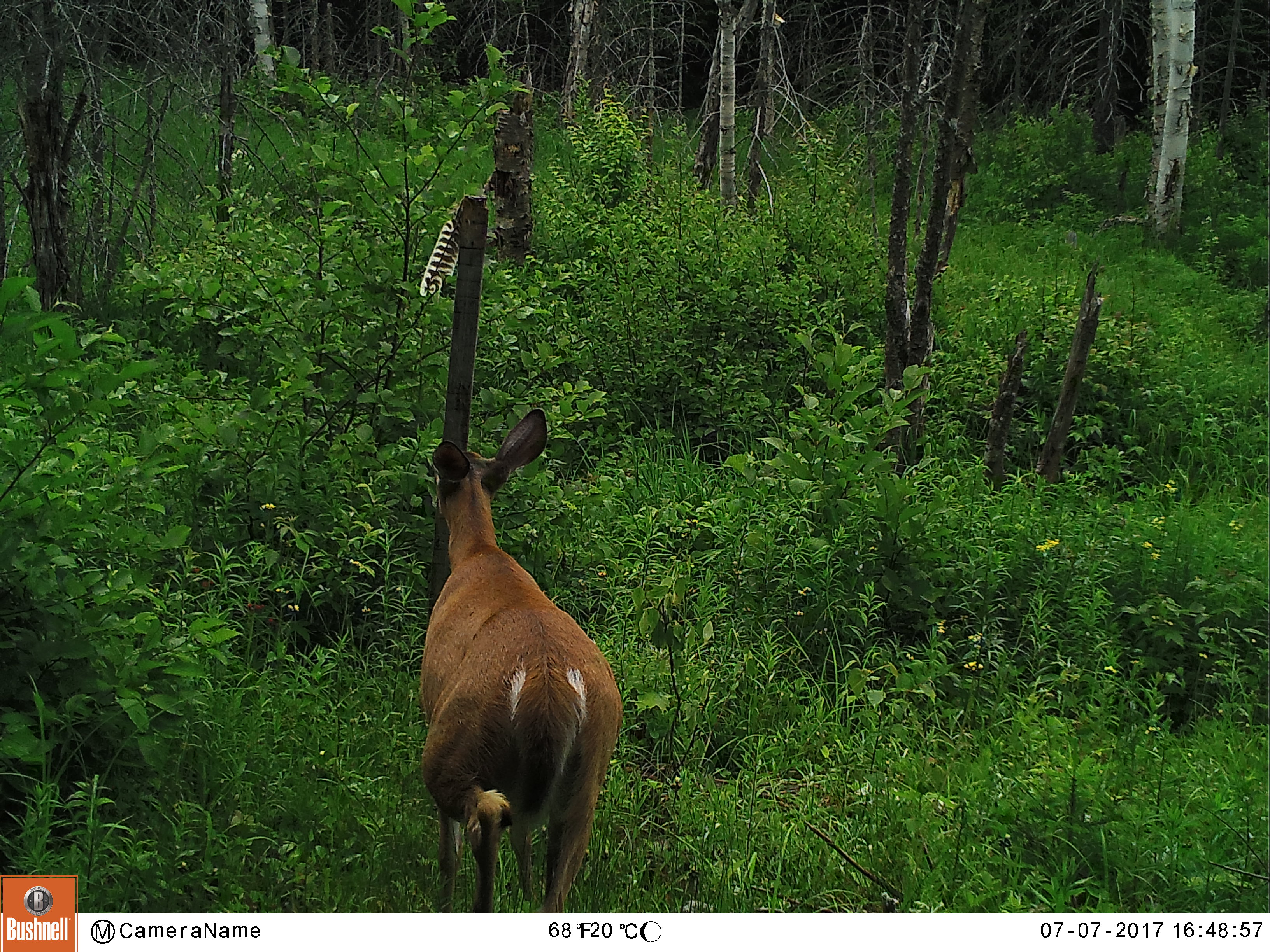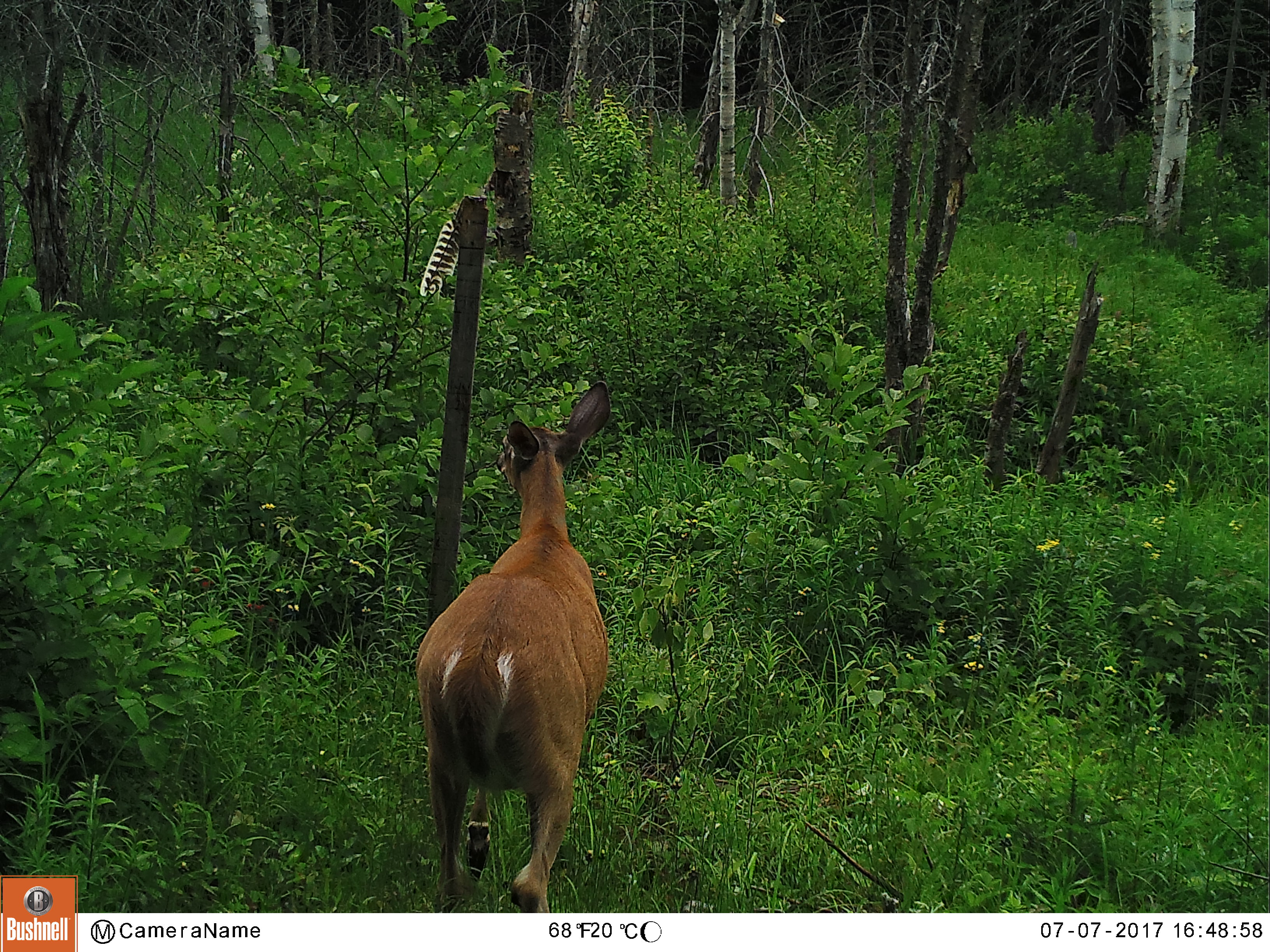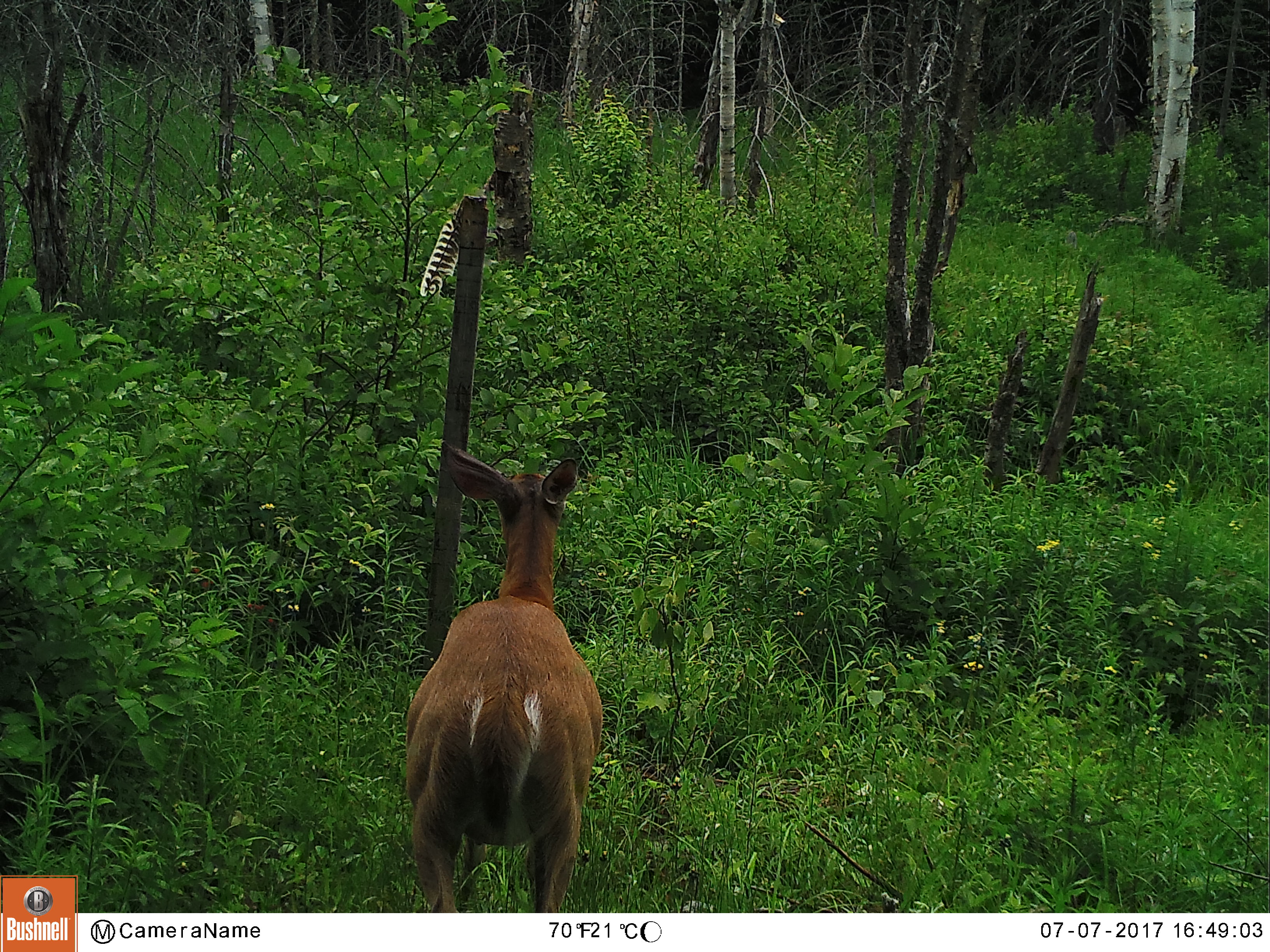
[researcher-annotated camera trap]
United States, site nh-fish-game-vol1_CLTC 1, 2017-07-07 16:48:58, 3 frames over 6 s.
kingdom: Animalia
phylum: Chordata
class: Mammalia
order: Artiodactyla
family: Cervidae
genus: Odocoileus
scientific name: Odocoileus virginianus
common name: white-tailed deer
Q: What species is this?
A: White-tailed deer (Odocoileus virginianus).